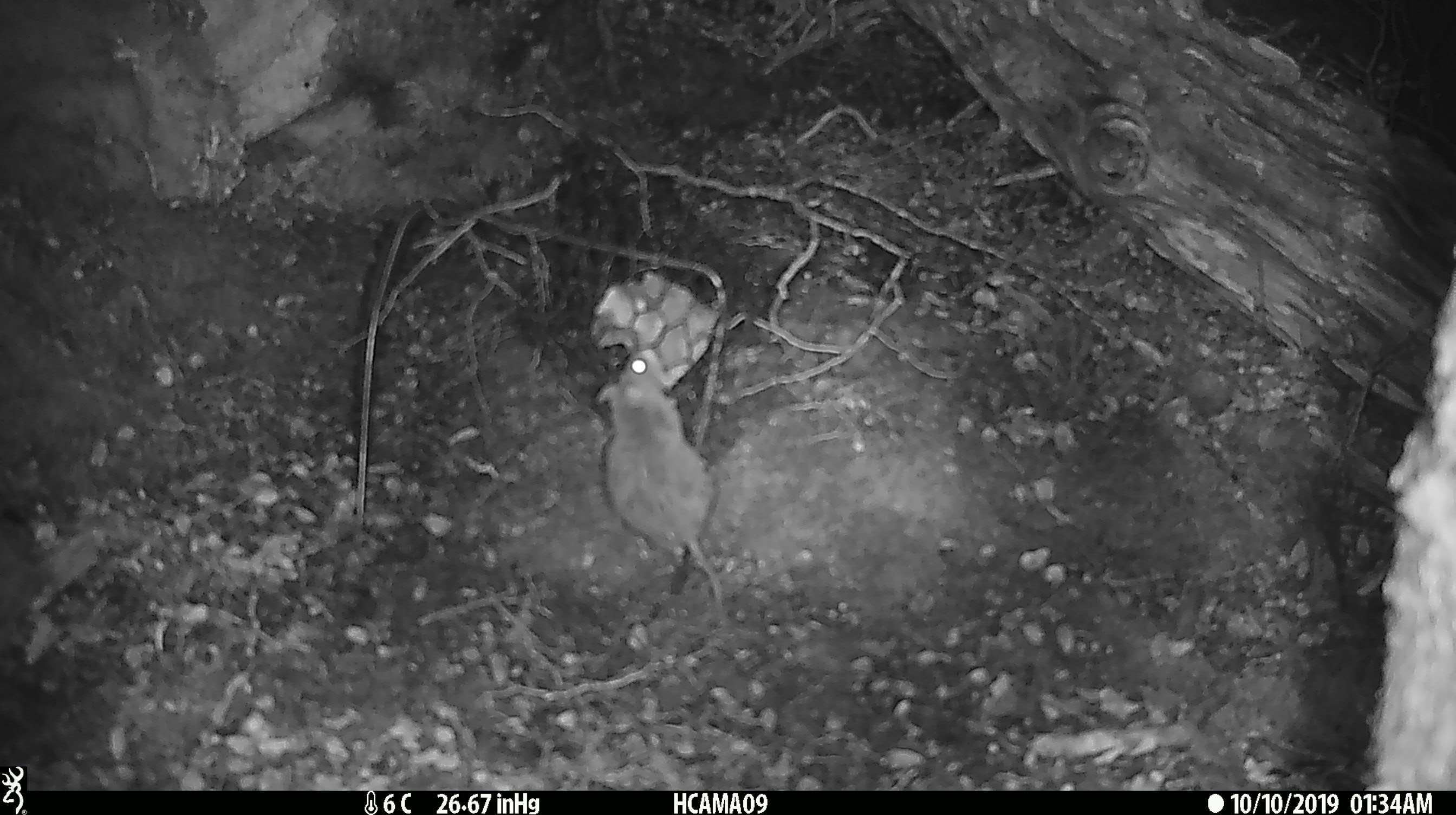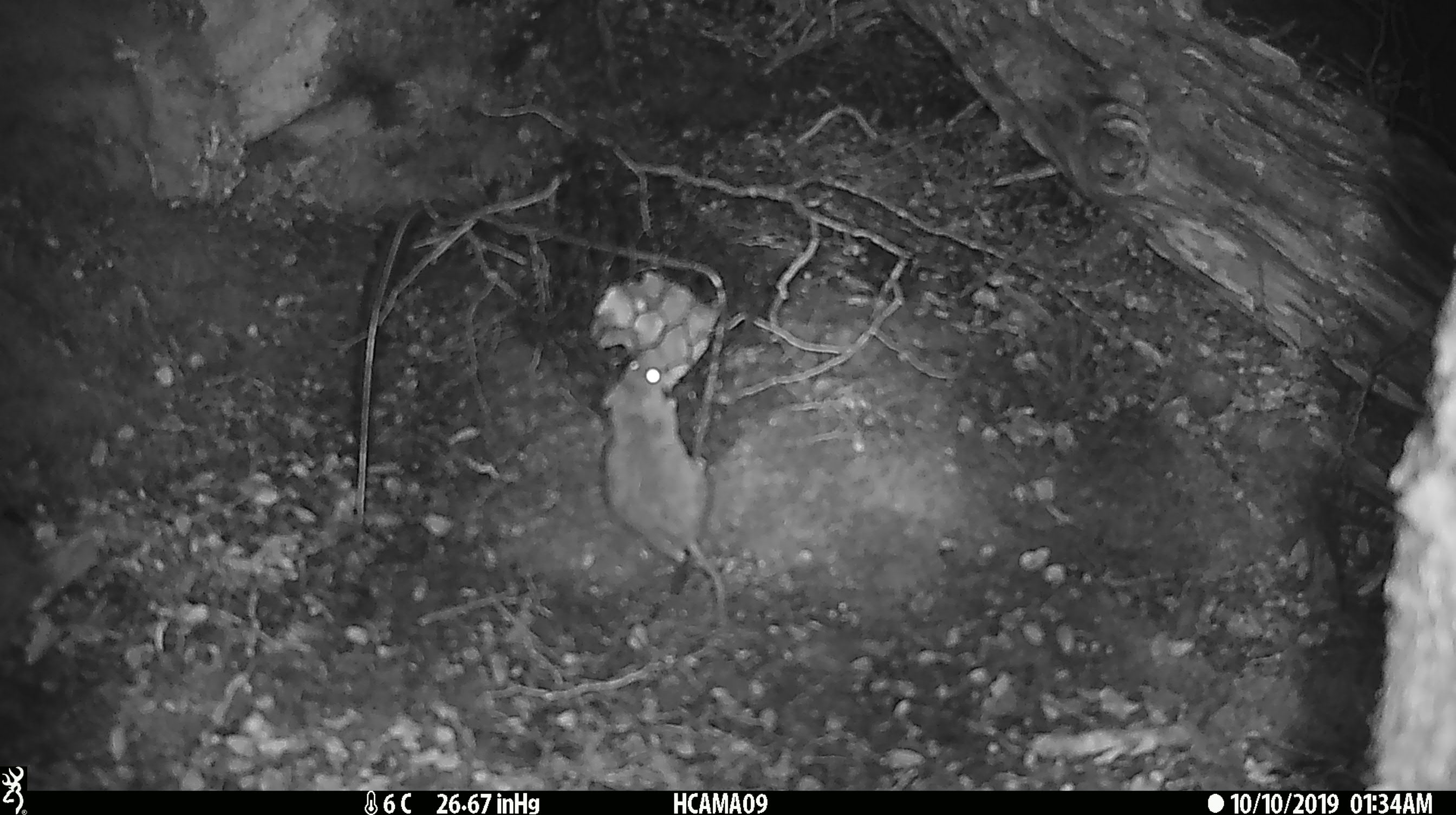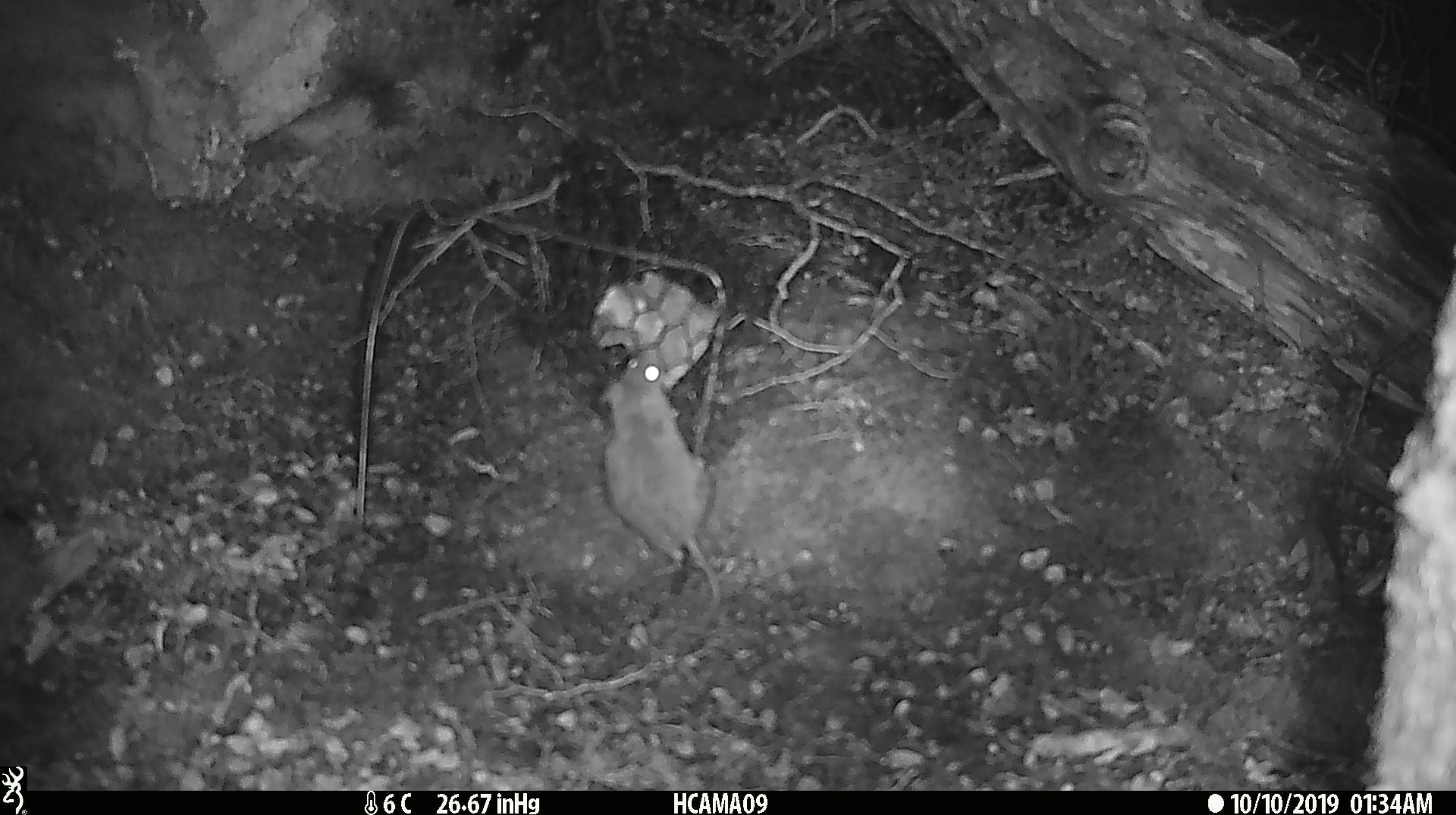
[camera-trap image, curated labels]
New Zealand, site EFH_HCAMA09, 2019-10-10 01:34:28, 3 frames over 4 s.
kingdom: Animalia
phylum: Chordata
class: Mammalia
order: Rodentia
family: Muridae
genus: Mus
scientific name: Mus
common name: mouse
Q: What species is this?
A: Mouse (Mus).